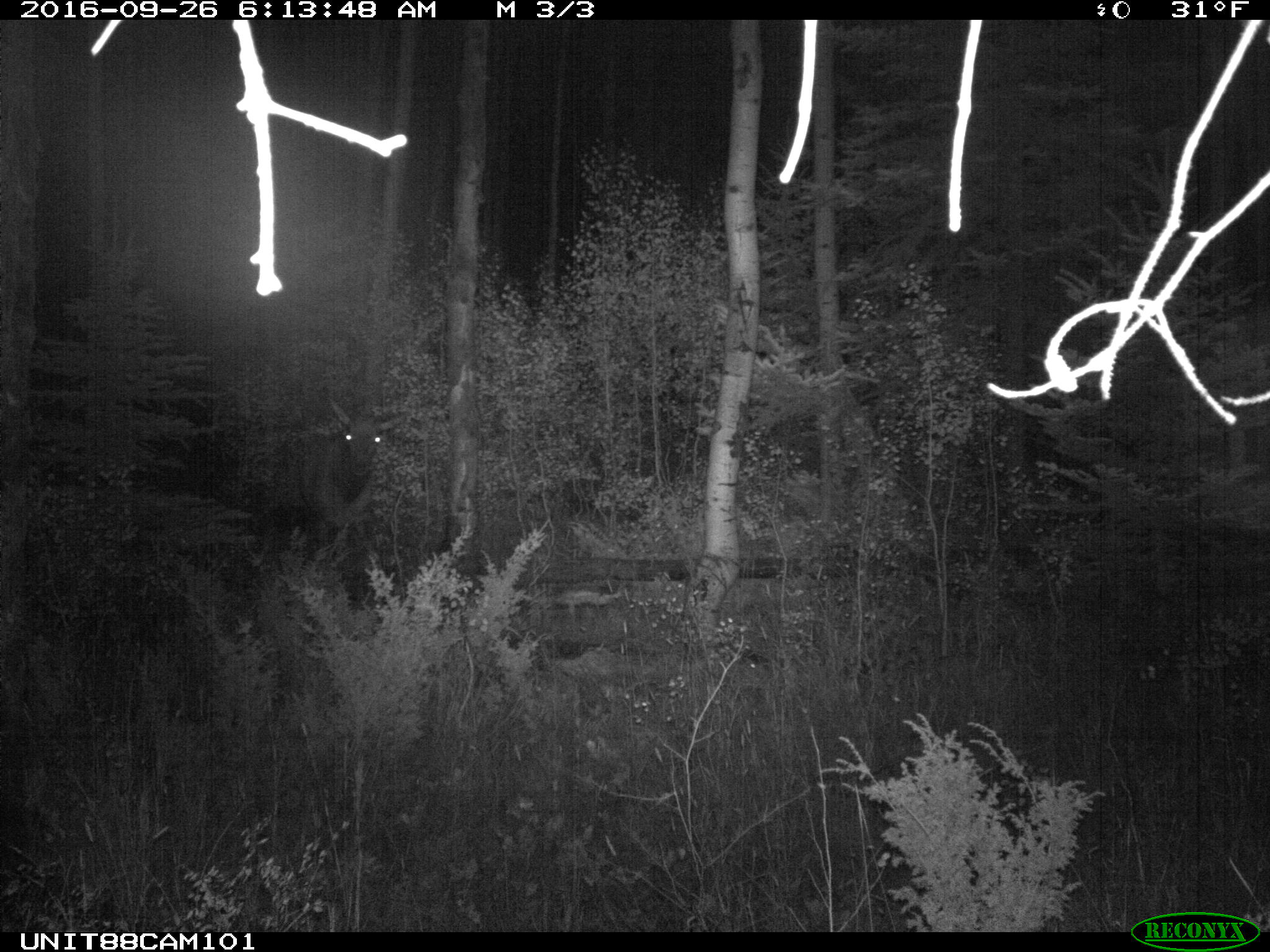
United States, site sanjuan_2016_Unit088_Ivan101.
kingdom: Animalia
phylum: Chordata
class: Mammalia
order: Artiodactyla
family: Cervidae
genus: Cervus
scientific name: Cervus elaphus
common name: red deer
Cervus elaphus (red deer).